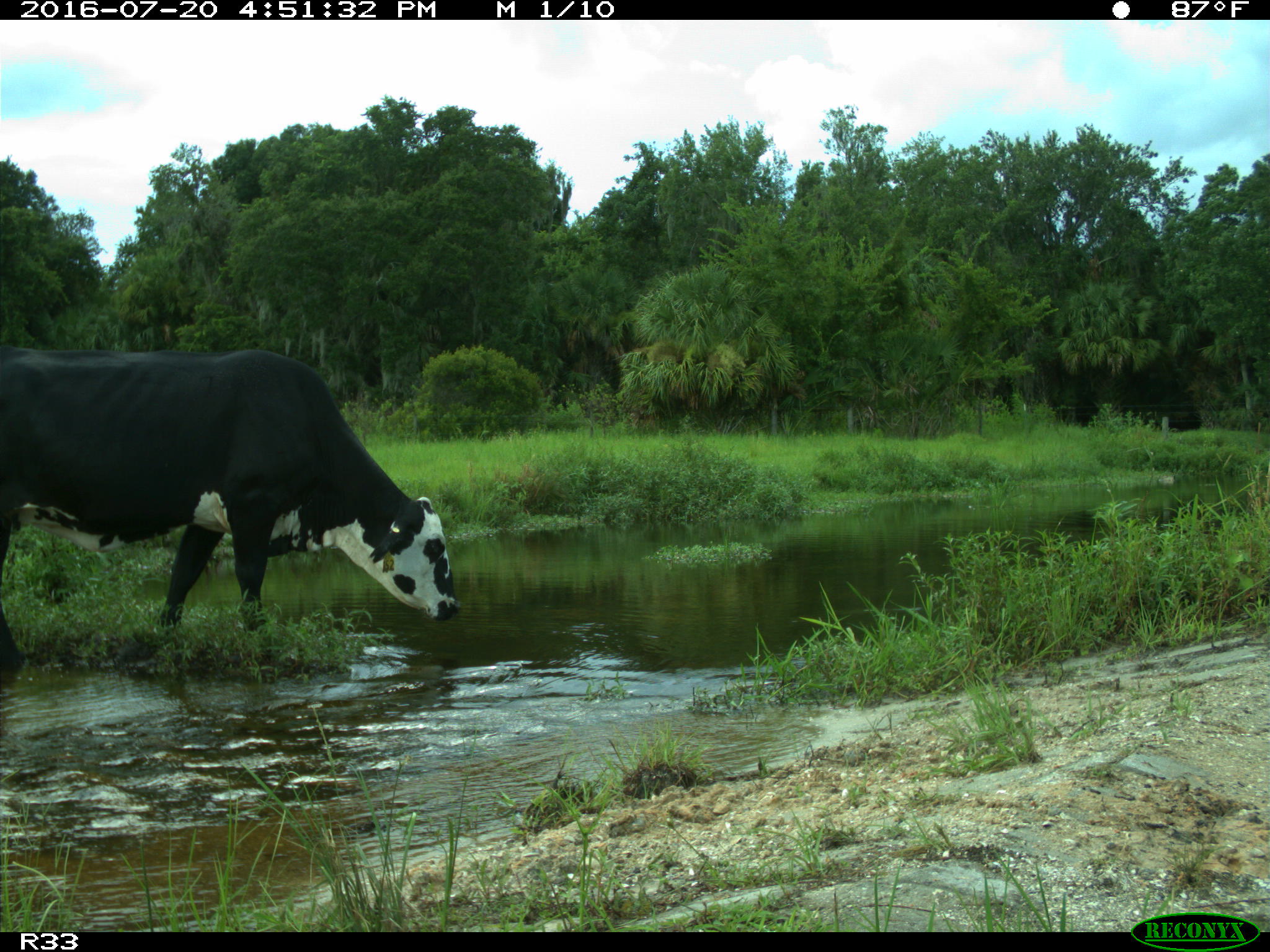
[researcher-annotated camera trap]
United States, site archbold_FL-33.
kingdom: Animalia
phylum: Chordata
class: Mammalia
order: Artiodactyla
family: Bovidae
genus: Bos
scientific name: Bos taurus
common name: domestic cow